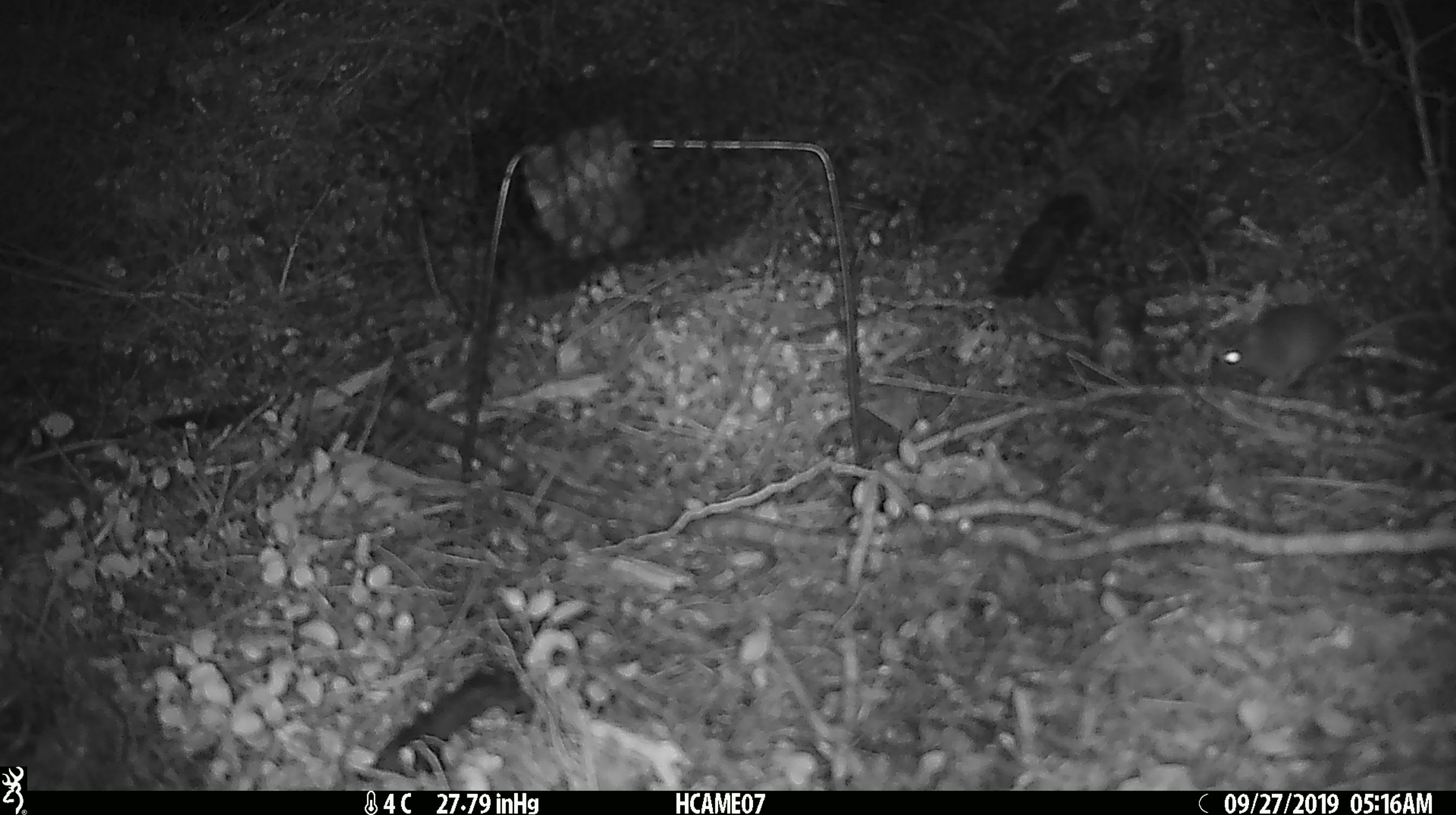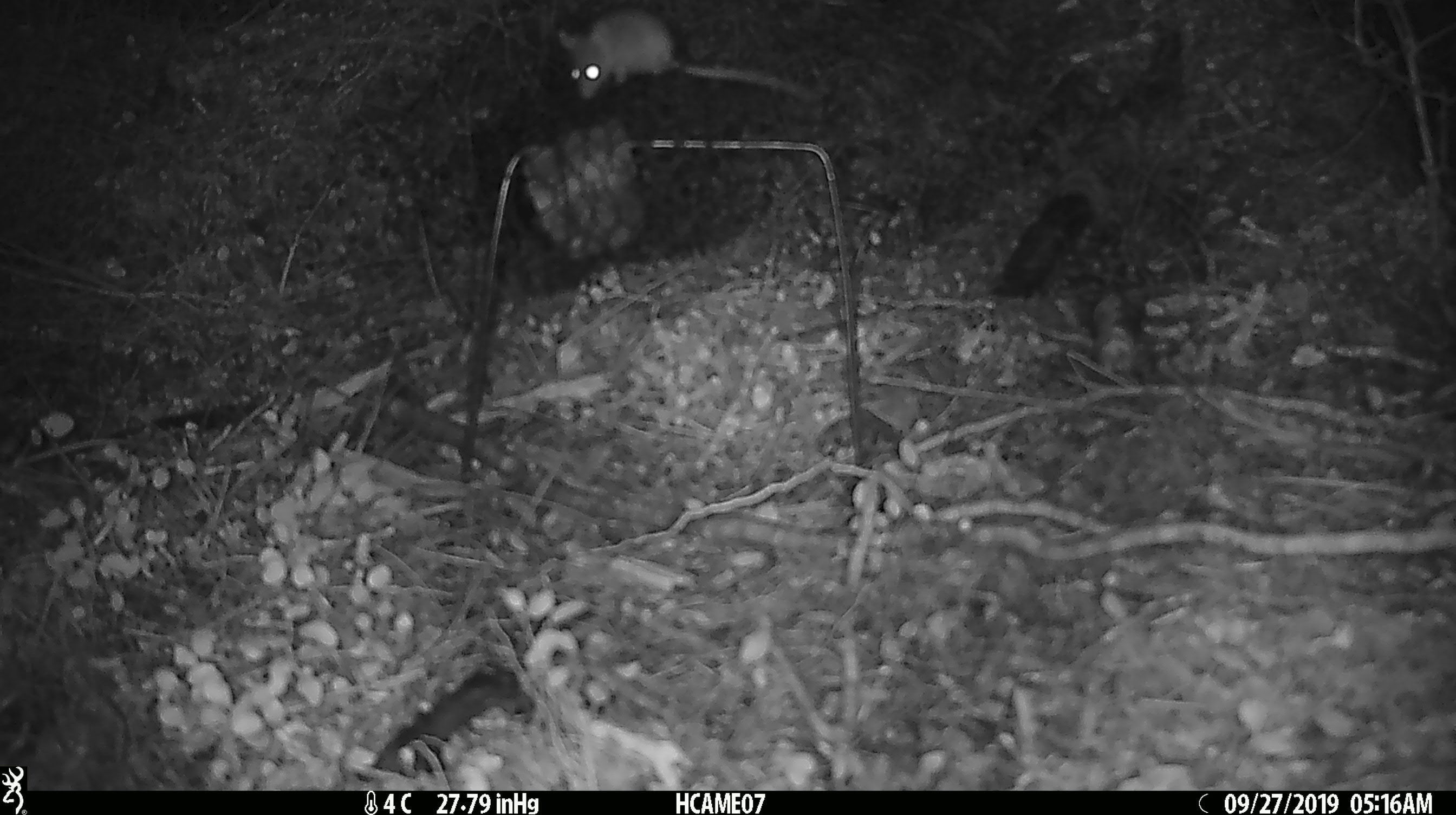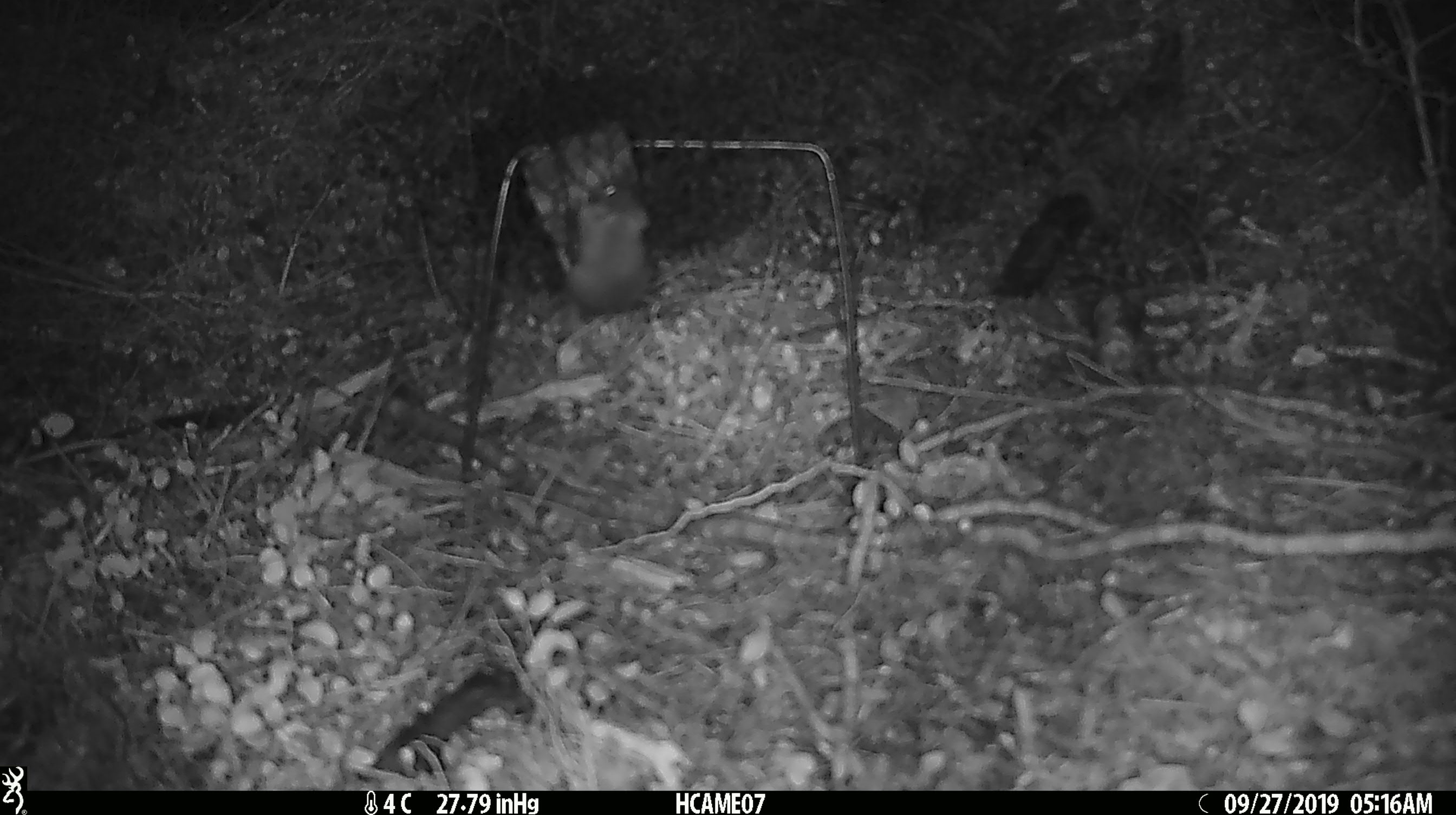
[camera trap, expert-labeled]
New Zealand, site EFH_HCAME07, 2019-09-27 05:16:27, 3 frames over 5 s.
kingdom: Animalia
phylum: Chordata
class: Mammalia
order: Rodentia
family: Muridae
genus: Mus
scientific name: Mus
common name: mouse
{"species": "mouse (Mus)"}